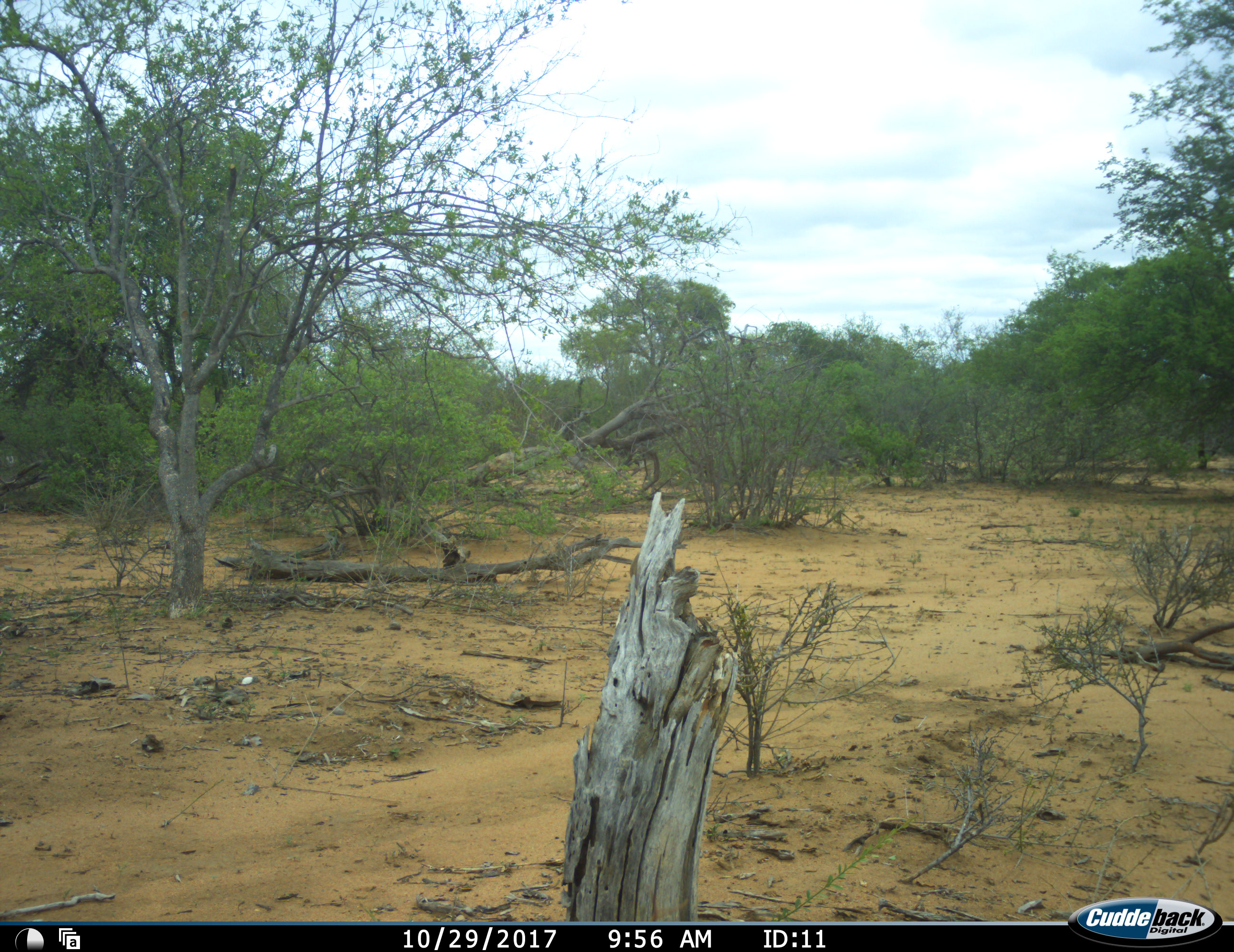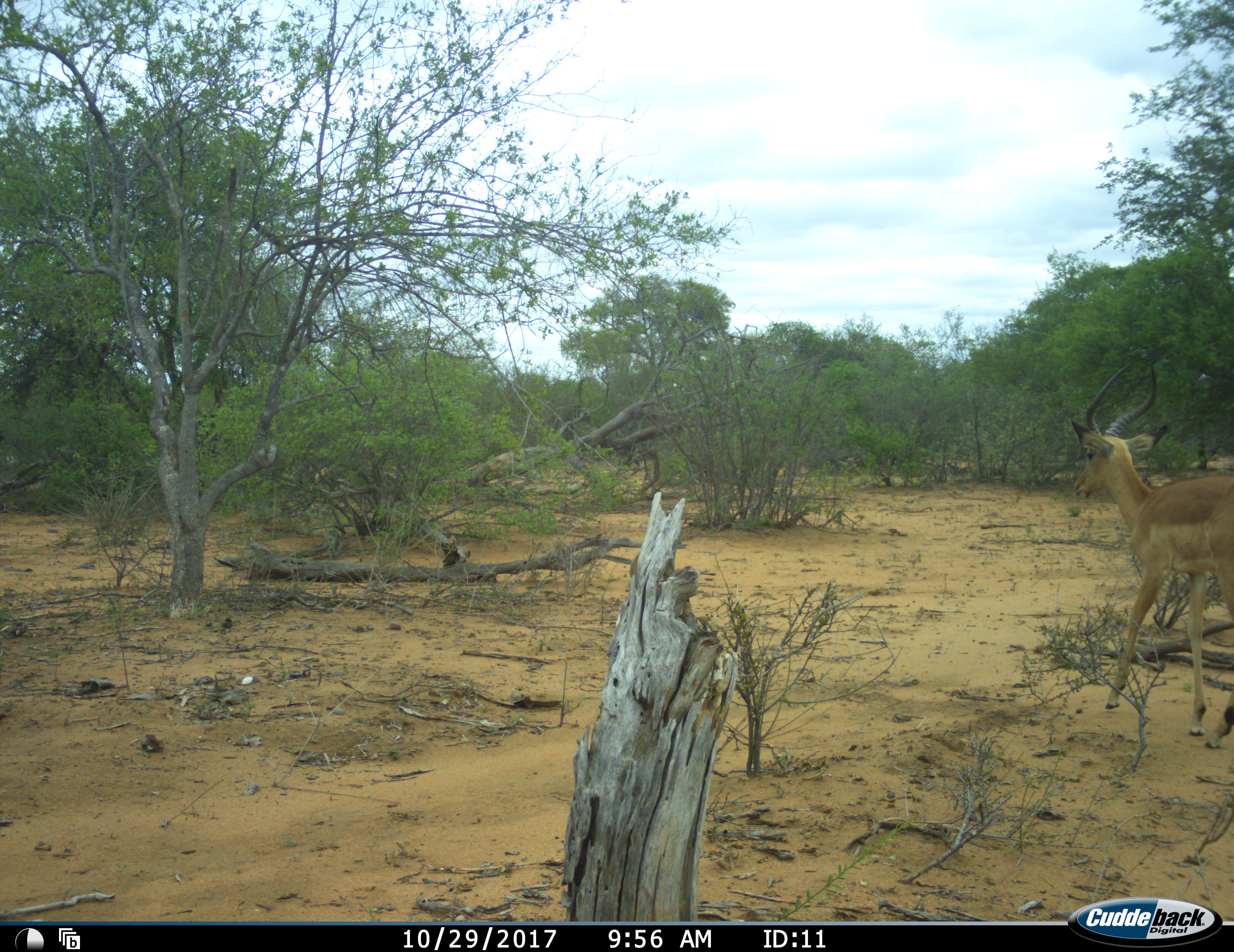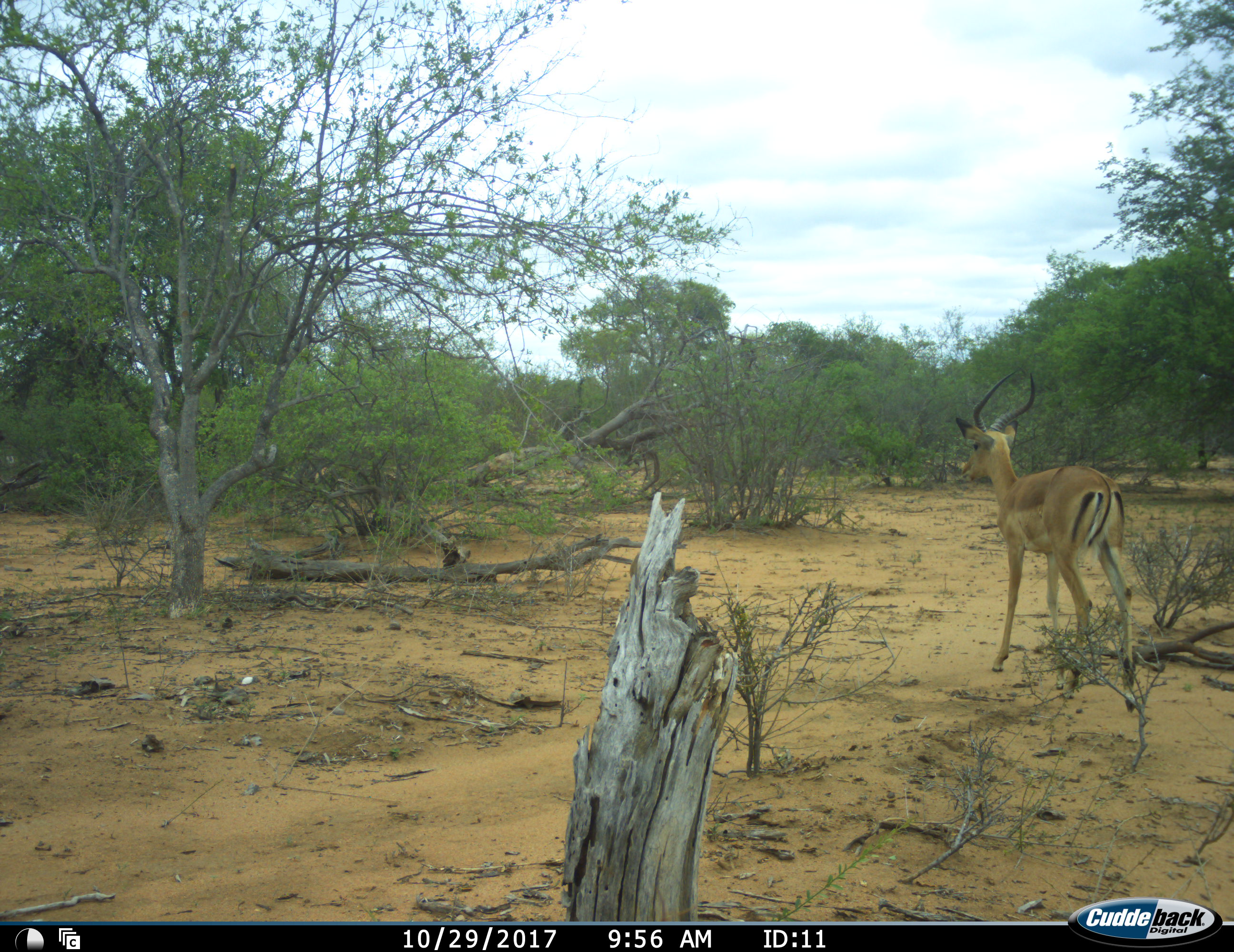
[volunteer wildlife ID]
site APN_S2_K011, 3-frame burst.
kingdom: Animalia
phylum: Chordata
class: Mammalia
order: Artiodactyla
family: Bovidae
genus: Aepyceros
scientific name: Aepyceros melampus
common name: impala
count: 1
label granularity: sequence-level